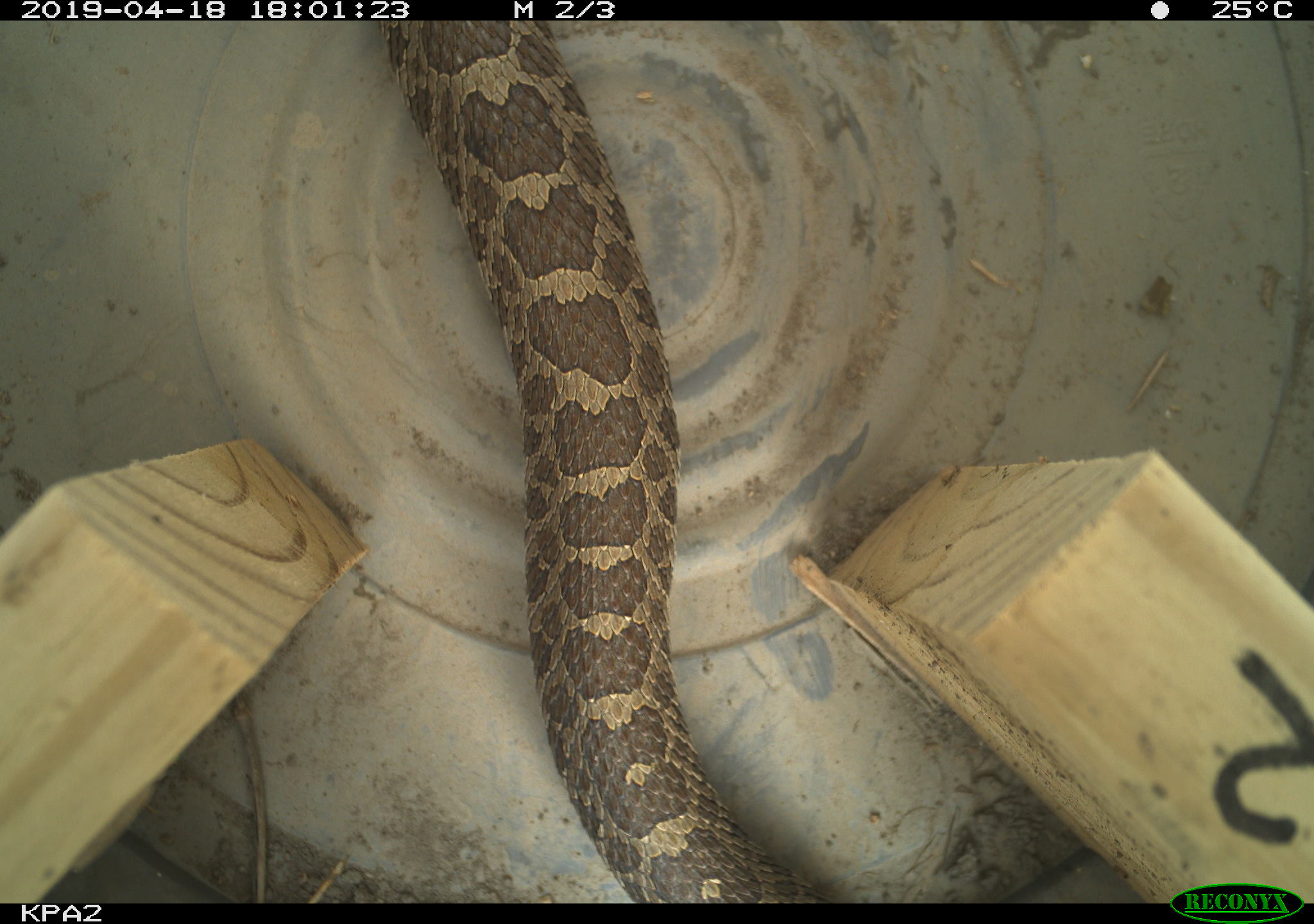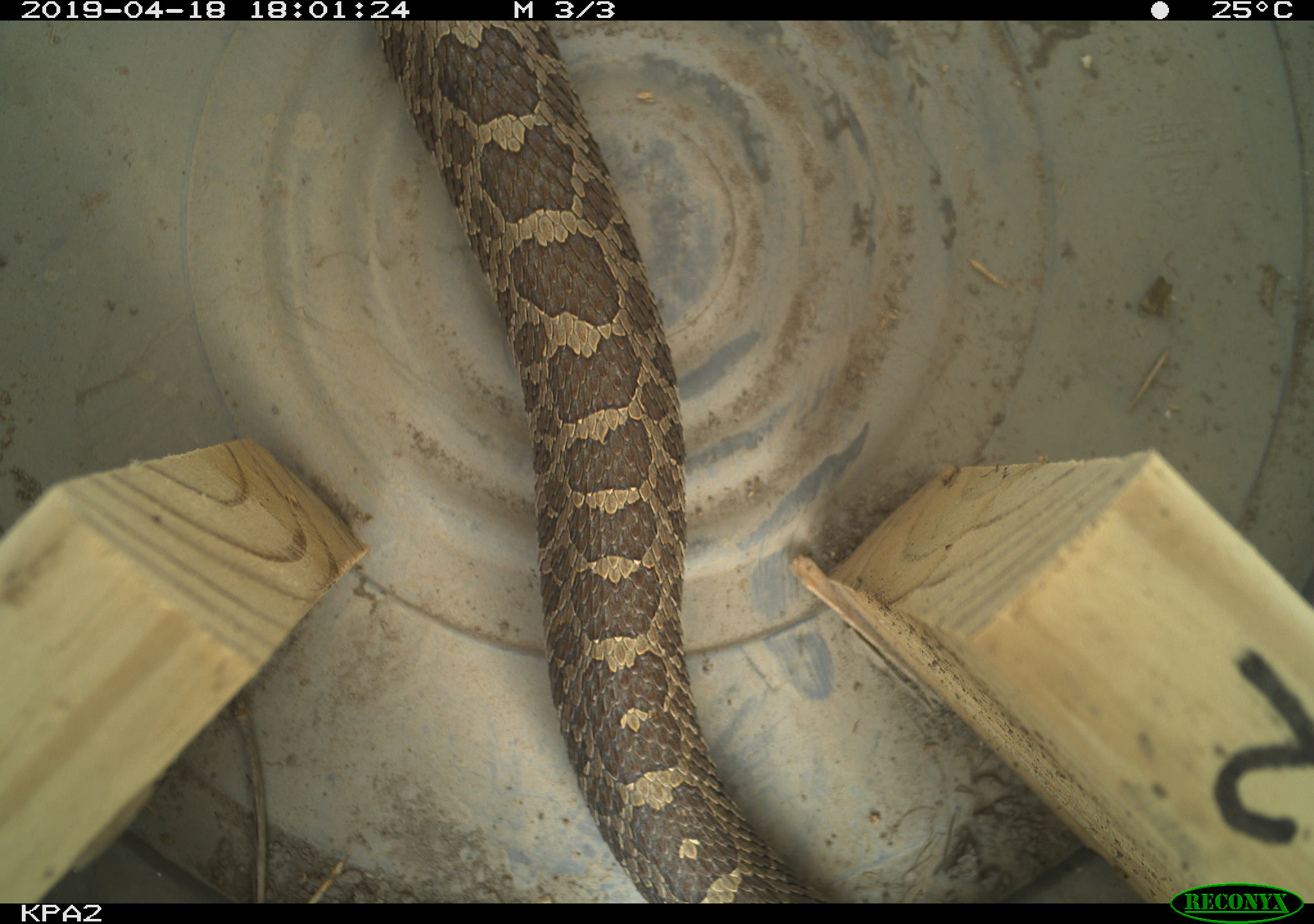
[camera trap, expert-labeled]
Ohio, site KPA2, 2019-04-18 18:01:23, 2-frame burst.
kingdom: Animalia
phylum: Chordata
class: Reptilia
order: Squamata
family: Viperidae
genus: Sistrurus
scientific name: Sistrurus catenatus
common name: eastern massasauga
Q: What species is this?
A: Eastern massasauga (Sistrurus catenatus).